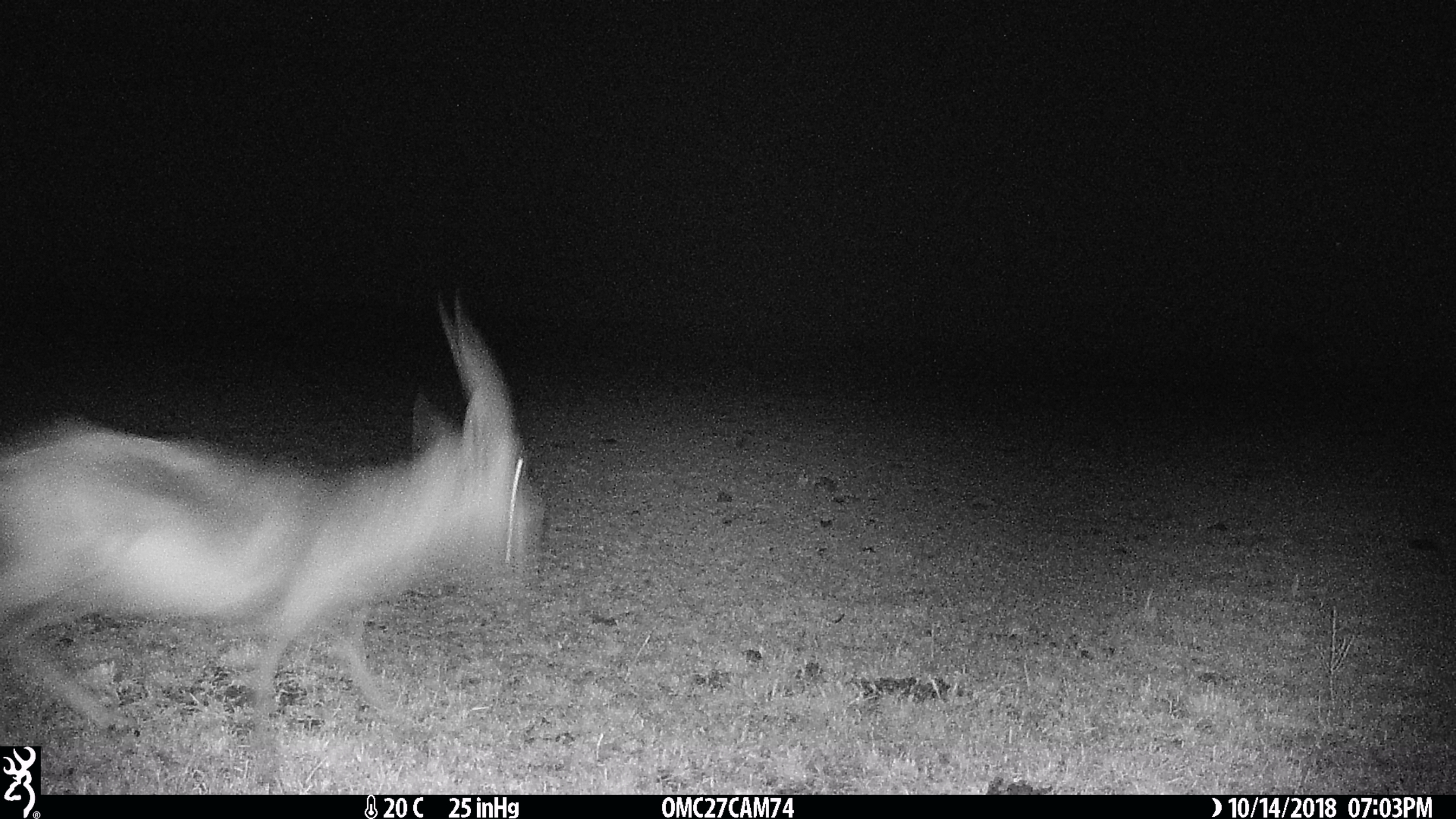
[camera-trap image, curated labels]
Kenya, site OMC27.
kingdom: Animalia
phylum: Chordata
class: Mammalia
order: Artiodactyla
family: Bovidae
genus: Eudorcas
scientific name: Eudorcas thomsonii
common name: thomon's gazelle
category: gazelle thomsons